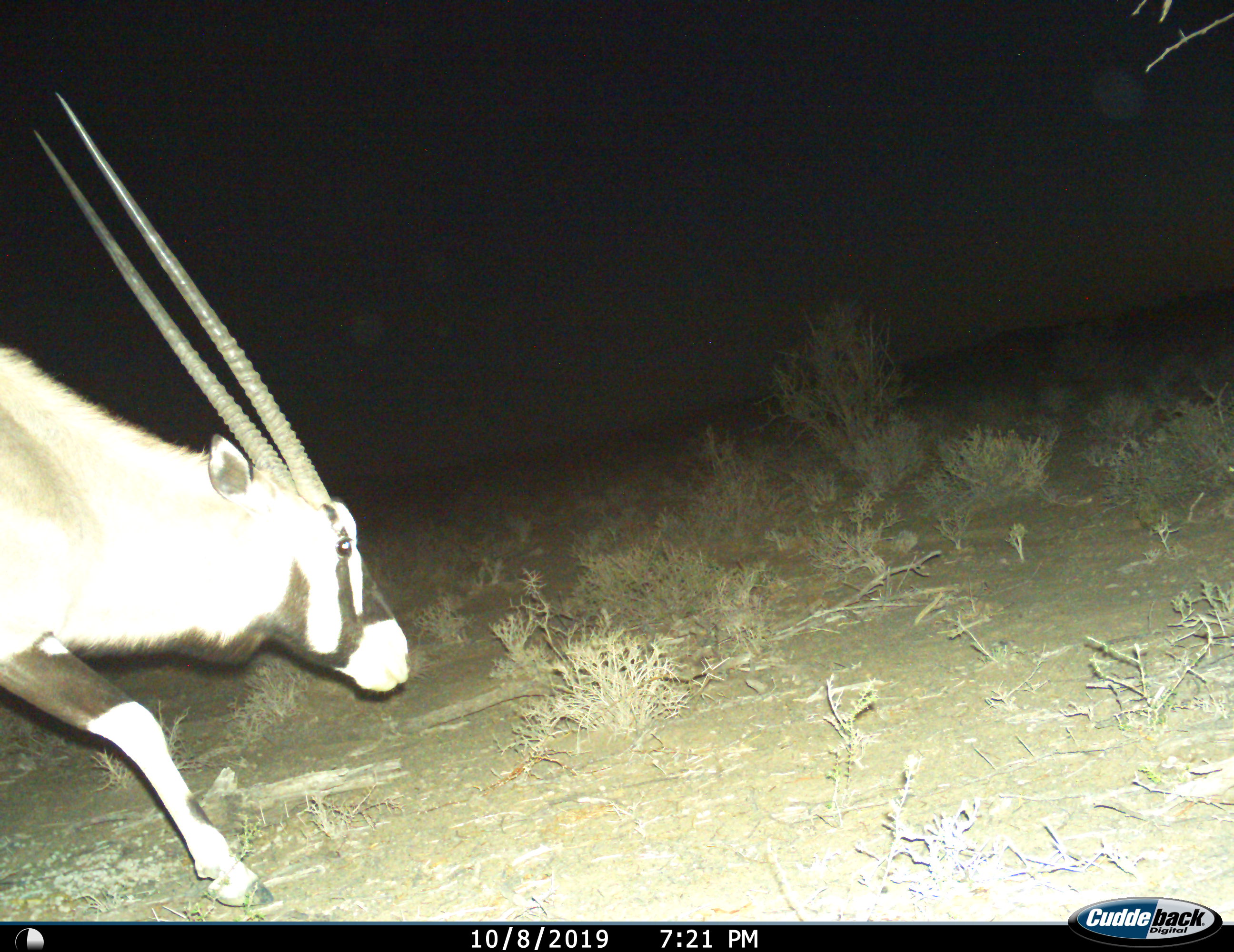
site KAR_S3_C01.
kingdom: Animalia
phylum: Chordata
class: Mammalia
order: Artiodactyla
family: Bovidae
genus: Oryx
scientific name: Oryx gazella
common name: gemsbok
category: oryx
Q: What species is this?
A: Oryx (gemsbok) (Oryx gazella).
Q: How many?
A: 1.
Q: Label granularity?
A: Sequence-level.